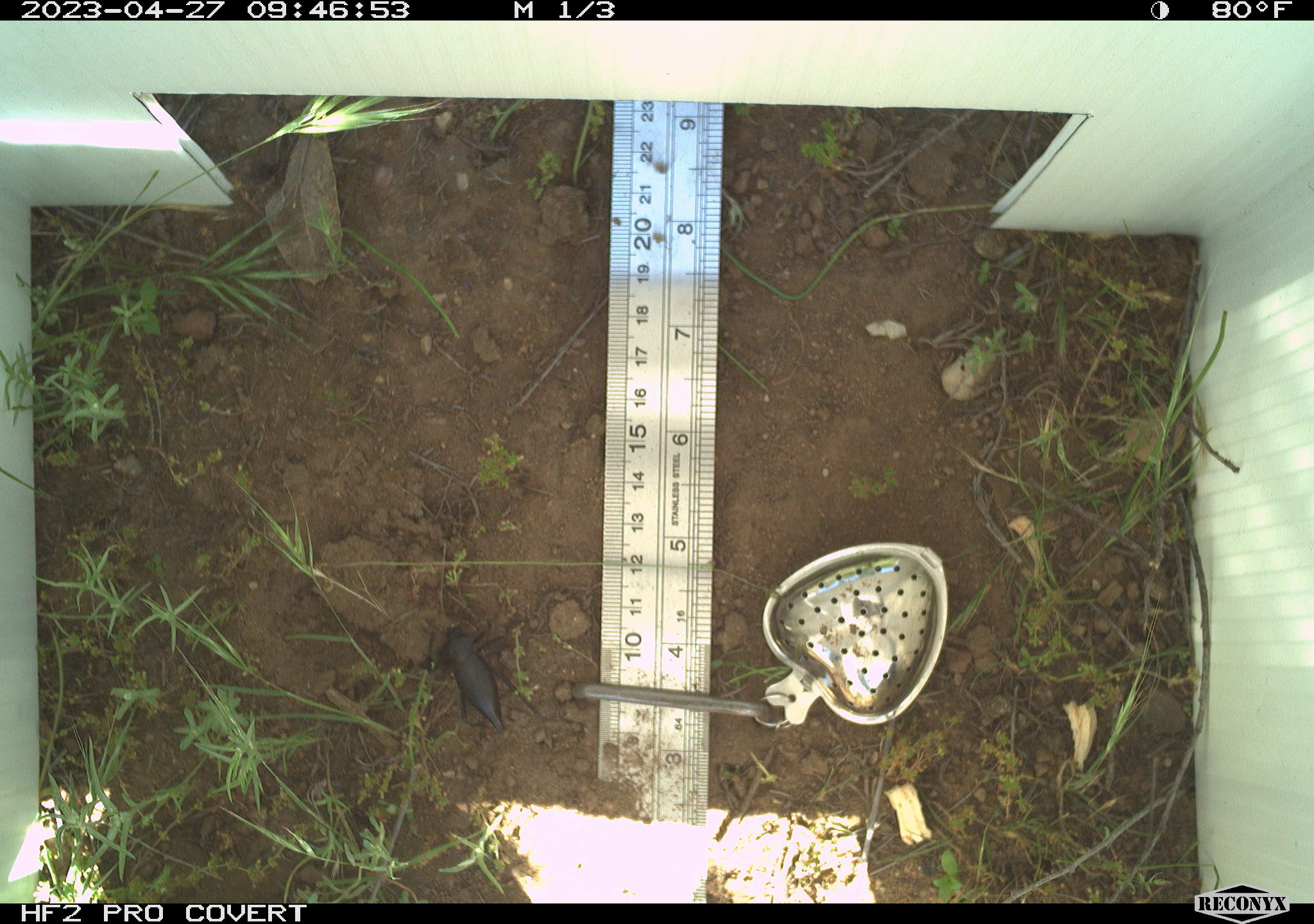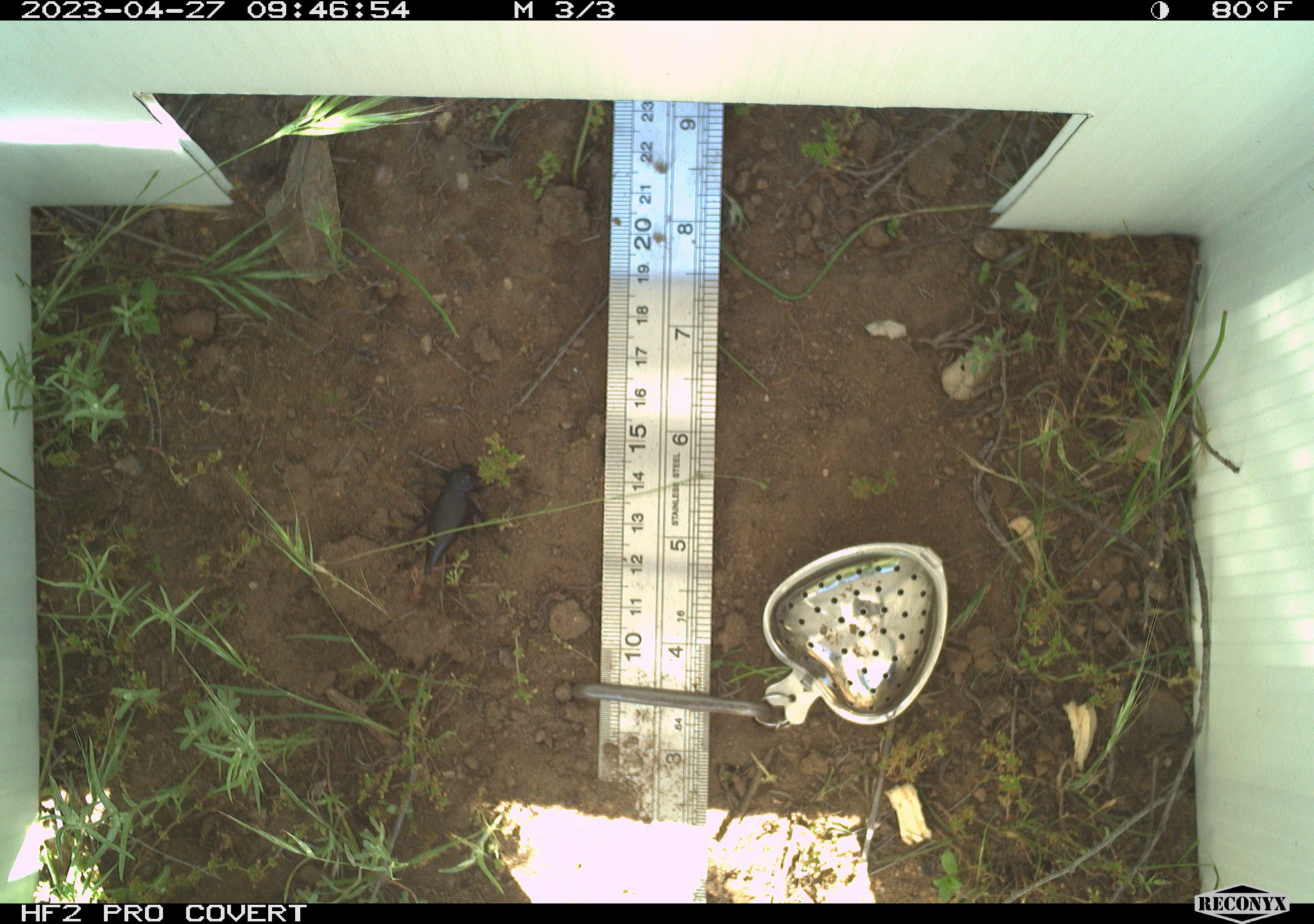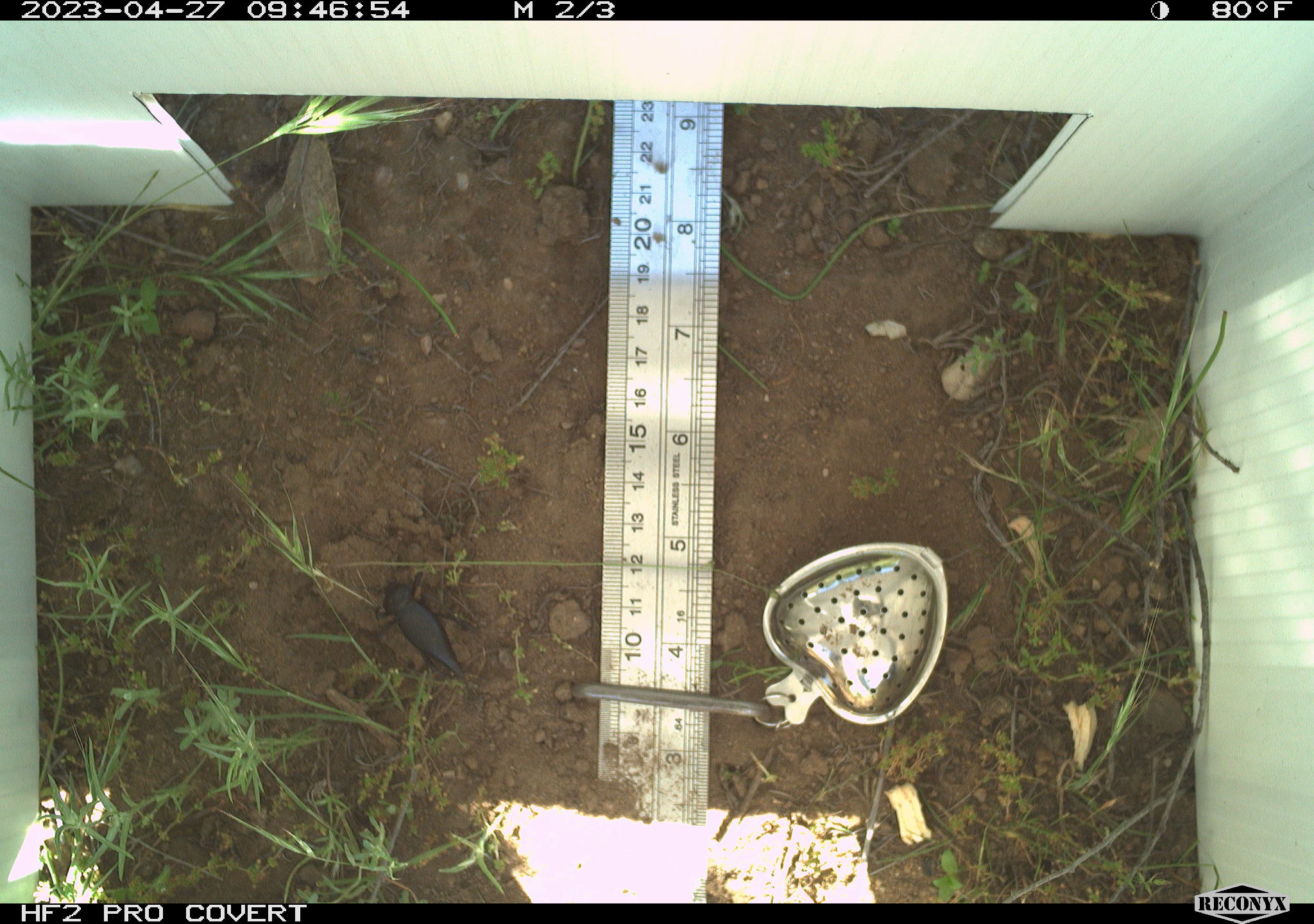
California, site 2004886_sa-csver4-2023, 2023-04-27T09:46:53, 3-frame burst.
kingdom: Animalia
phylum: Arthropoda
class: Insecta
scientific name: Insecta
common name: insect